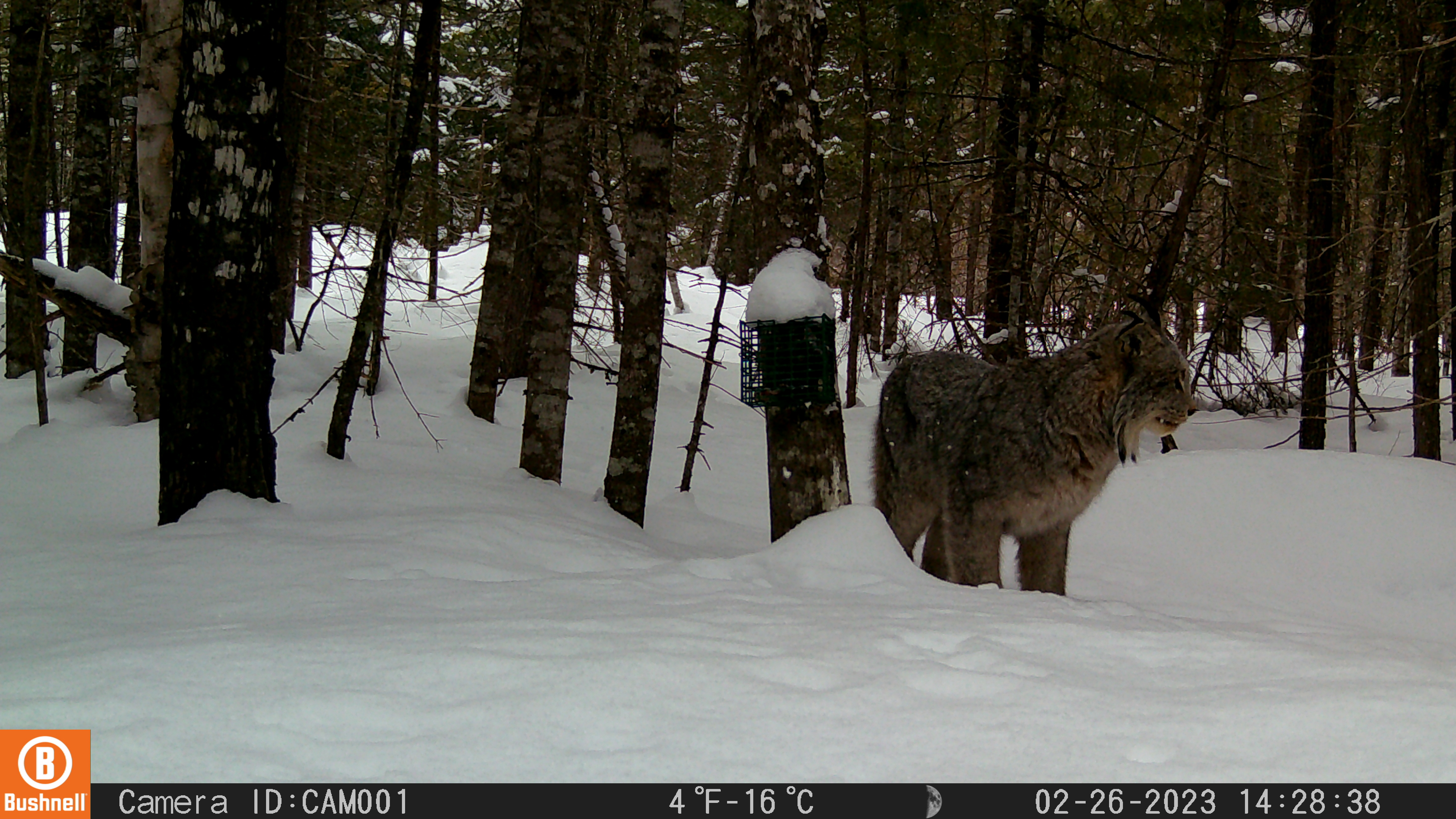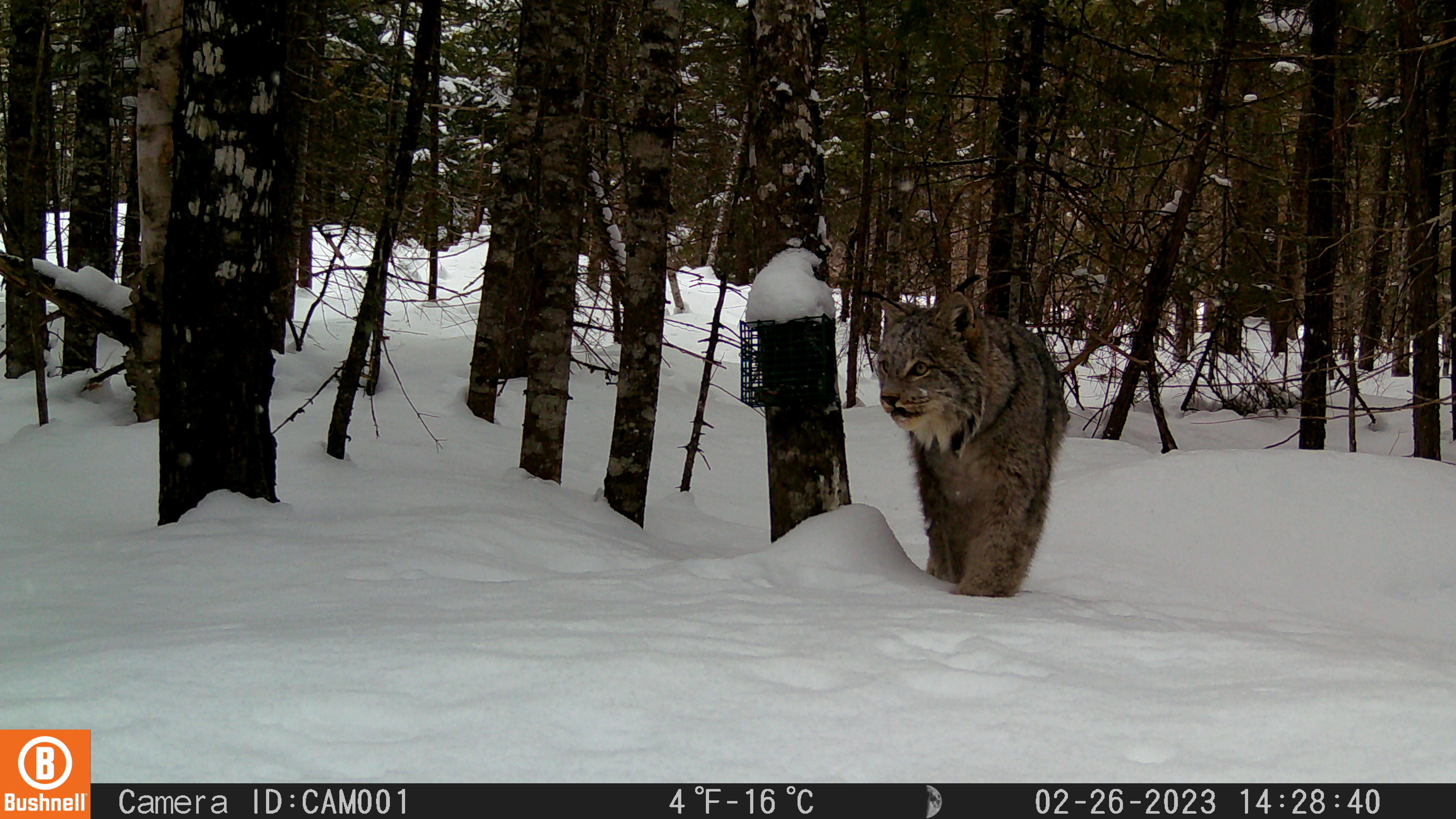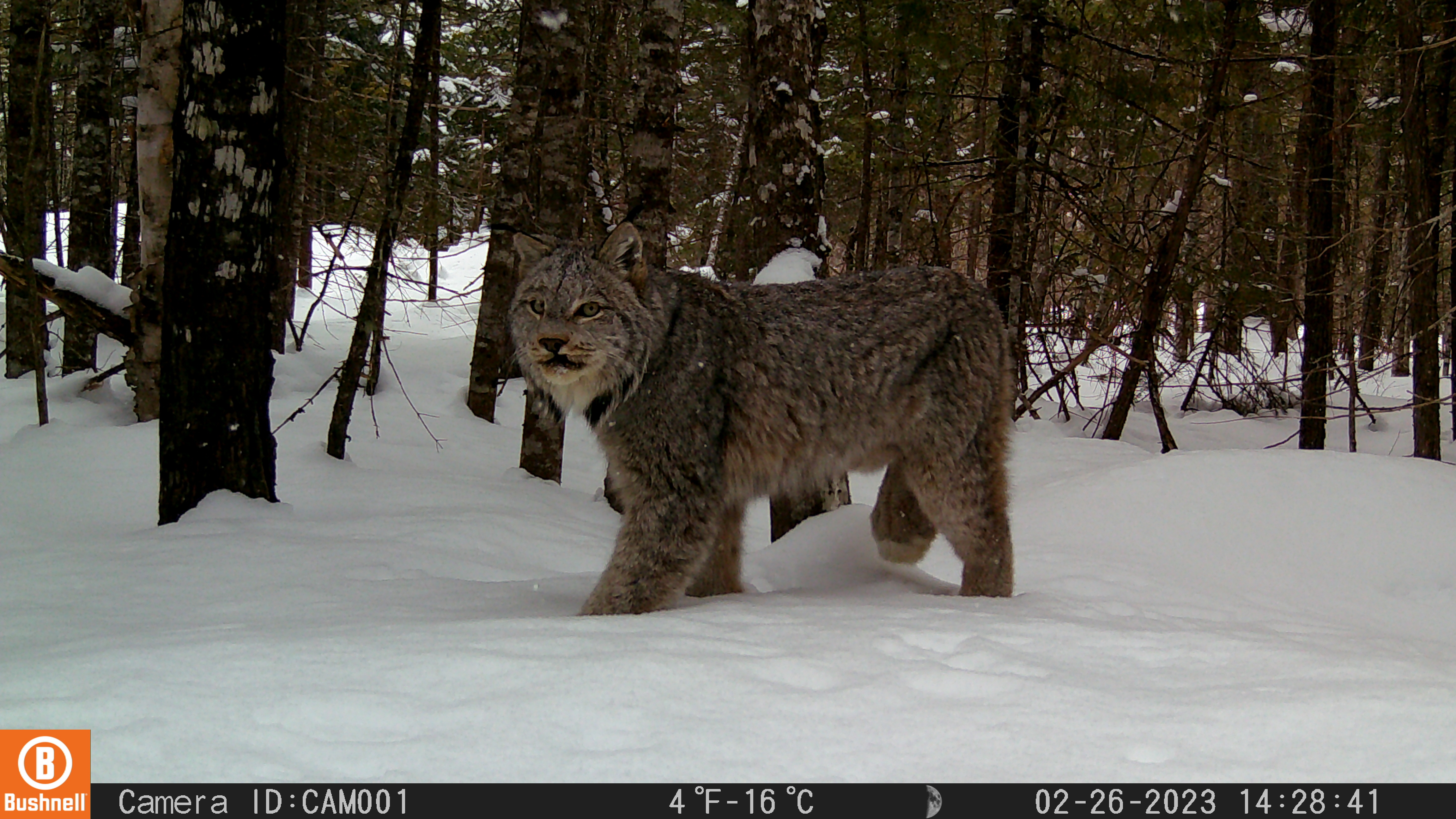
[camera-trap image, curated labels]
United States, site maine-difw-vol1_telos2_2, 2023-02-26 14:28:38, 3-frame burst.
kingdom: Animalia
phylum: Chordata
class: Mammalia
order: Carnivora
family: Felidae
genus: Lynx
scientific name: Lynx canadensis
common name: canada lynx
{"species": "canada lynx (Lynx canadensis)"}